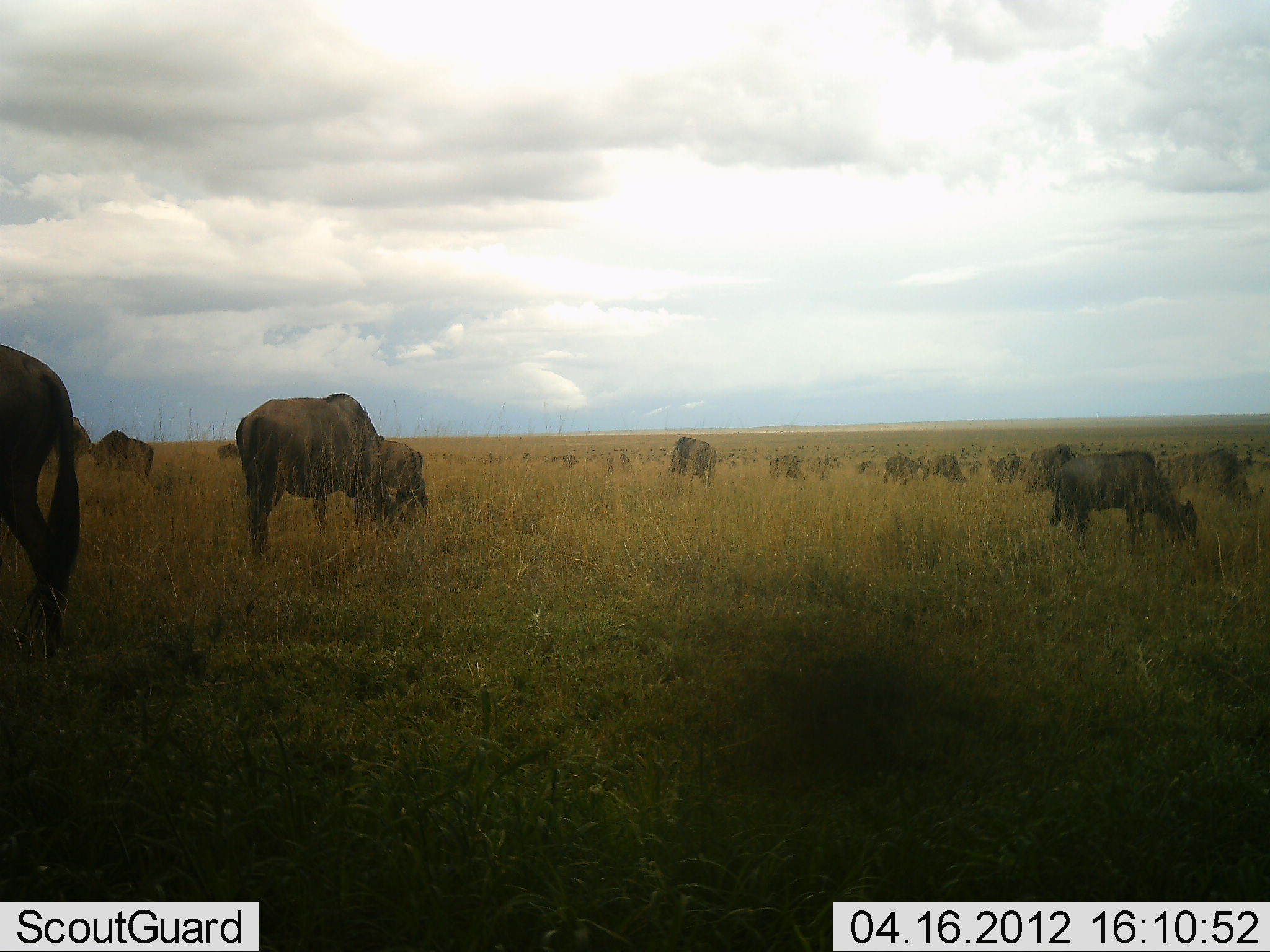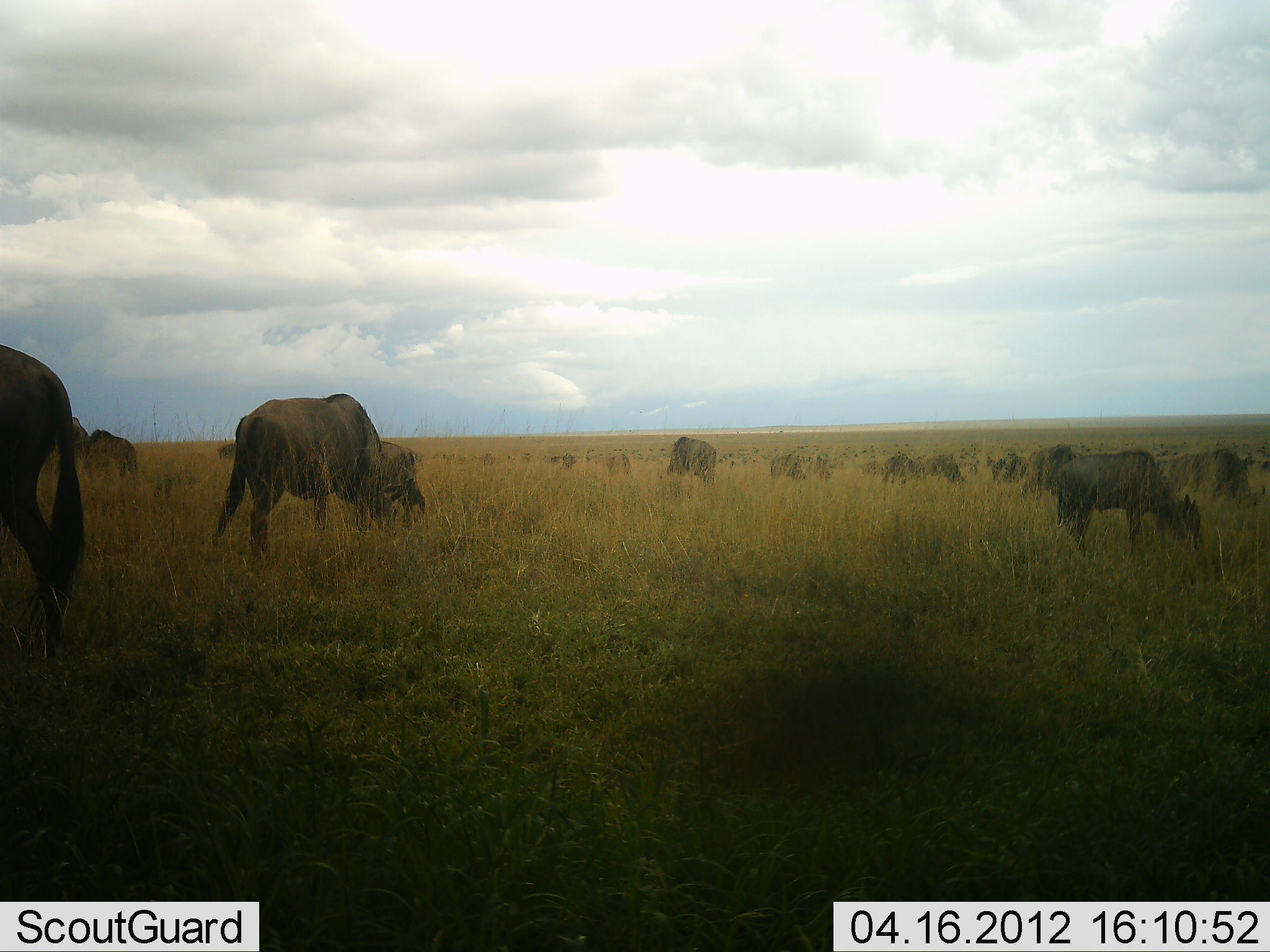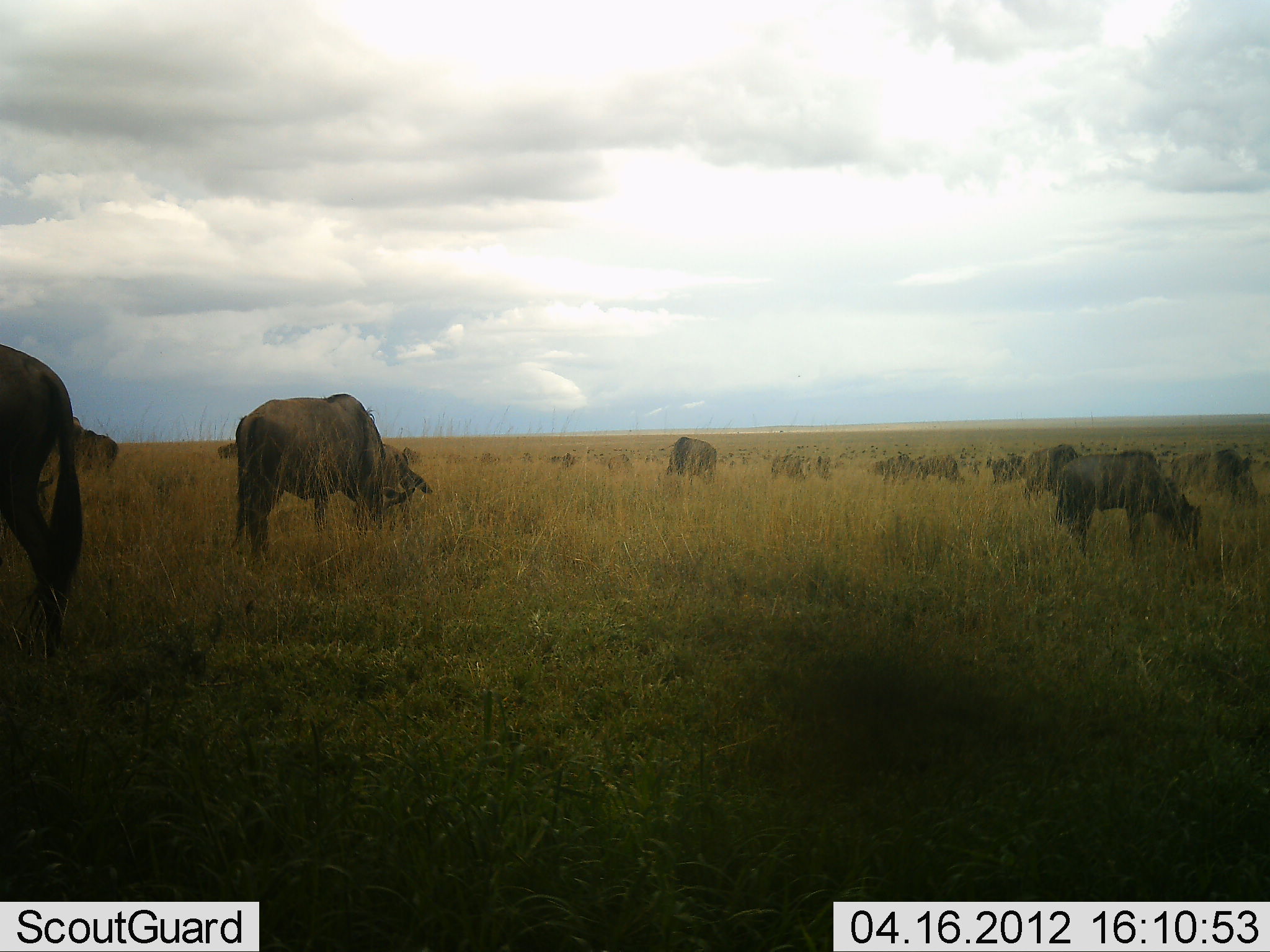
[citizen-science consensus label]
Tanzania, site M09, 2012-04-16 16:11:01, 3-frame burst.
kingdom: Animalia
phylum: Chordata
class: Mammalia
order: Artiodactyla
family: Bovidae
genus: Connochaetes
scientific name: Connochaetes taurinus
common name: blue wildebeest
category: wildebeest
Wildebeest (blue wildebeest) (Connochaetes taurinus), count 11-50. Behavior (volunteer vote fractions): standing 42%, resting 0%, moving 10%, interacting 0%. Young present (vote fraction): 10%. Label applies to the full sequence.